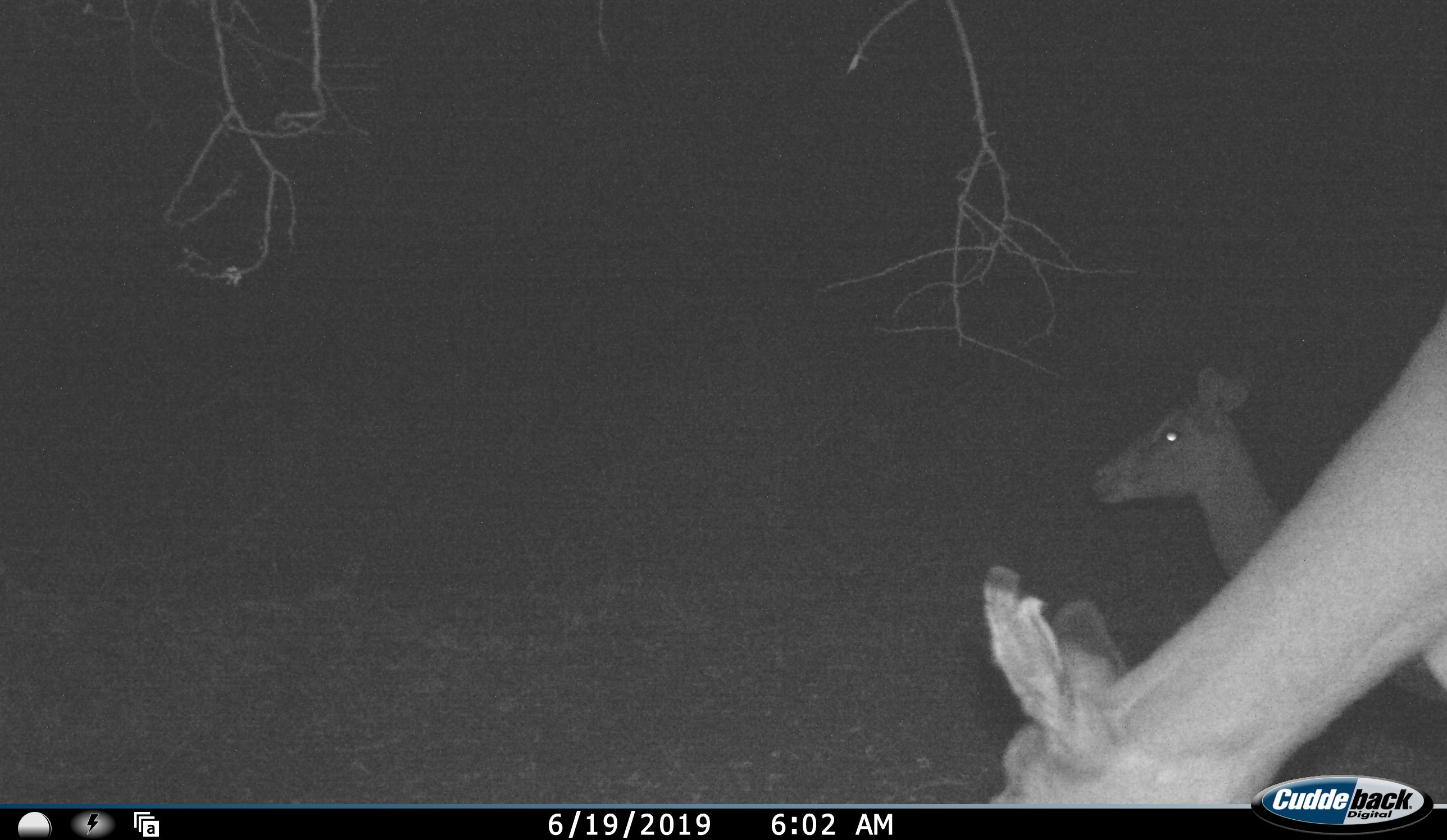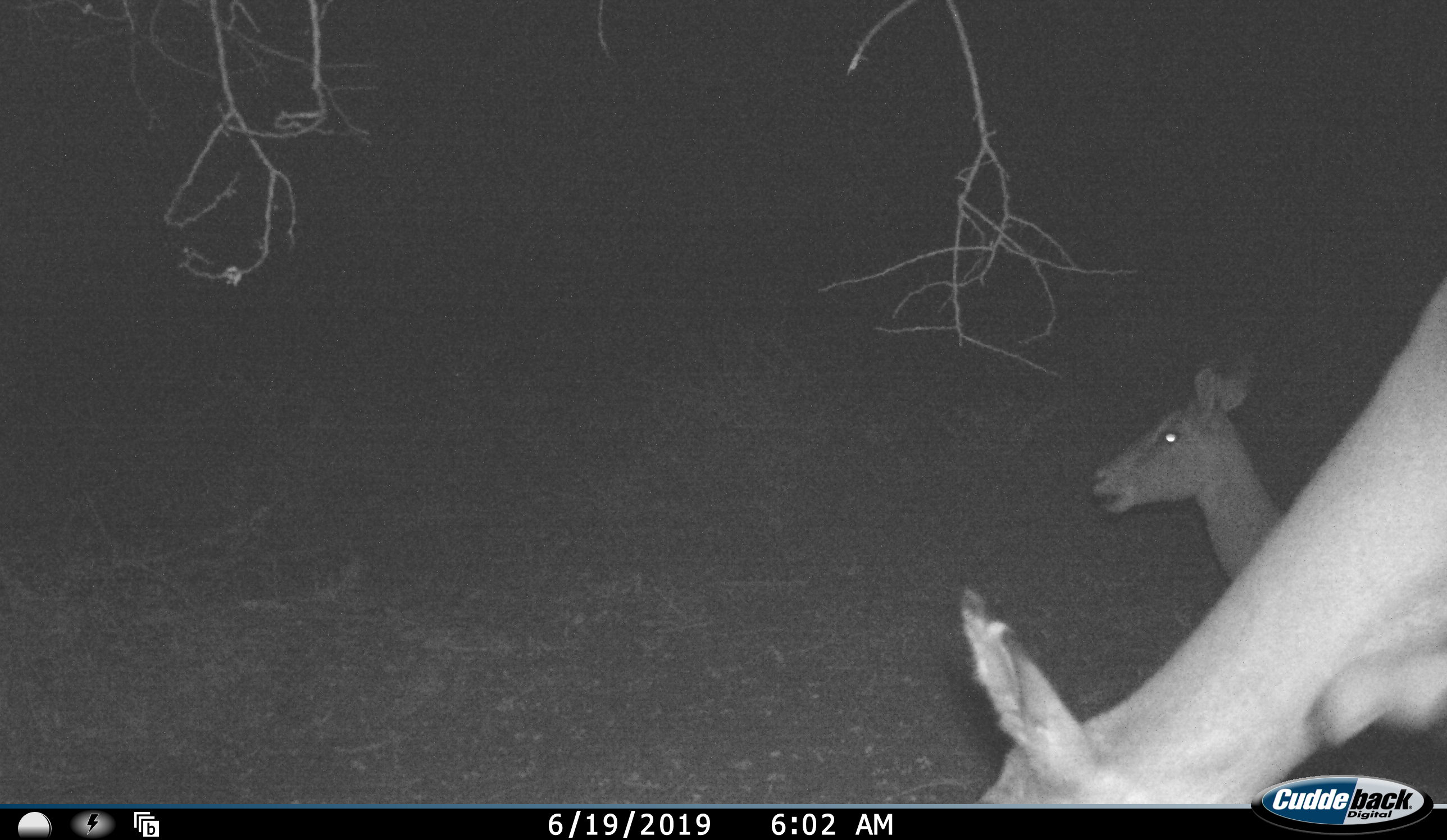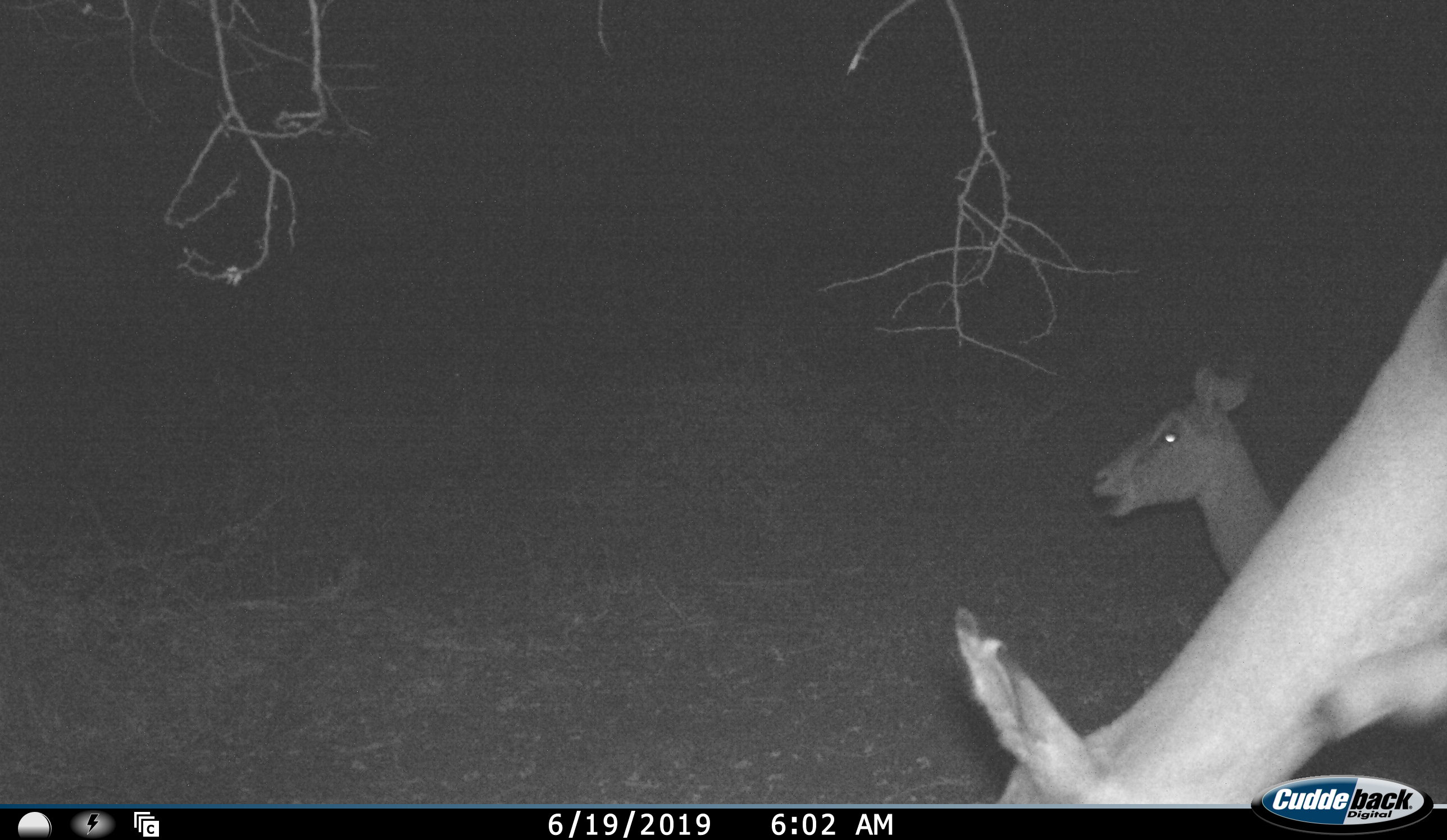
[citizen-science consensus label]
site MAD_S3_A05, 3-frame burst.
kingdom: Animalia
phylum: Chordata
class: Mammalia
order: Artiodactyla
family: Bovidae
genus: Aepyceros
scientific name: Aepyceros melampus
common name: impala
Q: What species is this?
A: Impala (Aepyceros melampus).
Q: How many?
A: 2.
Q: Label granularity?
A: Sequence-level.